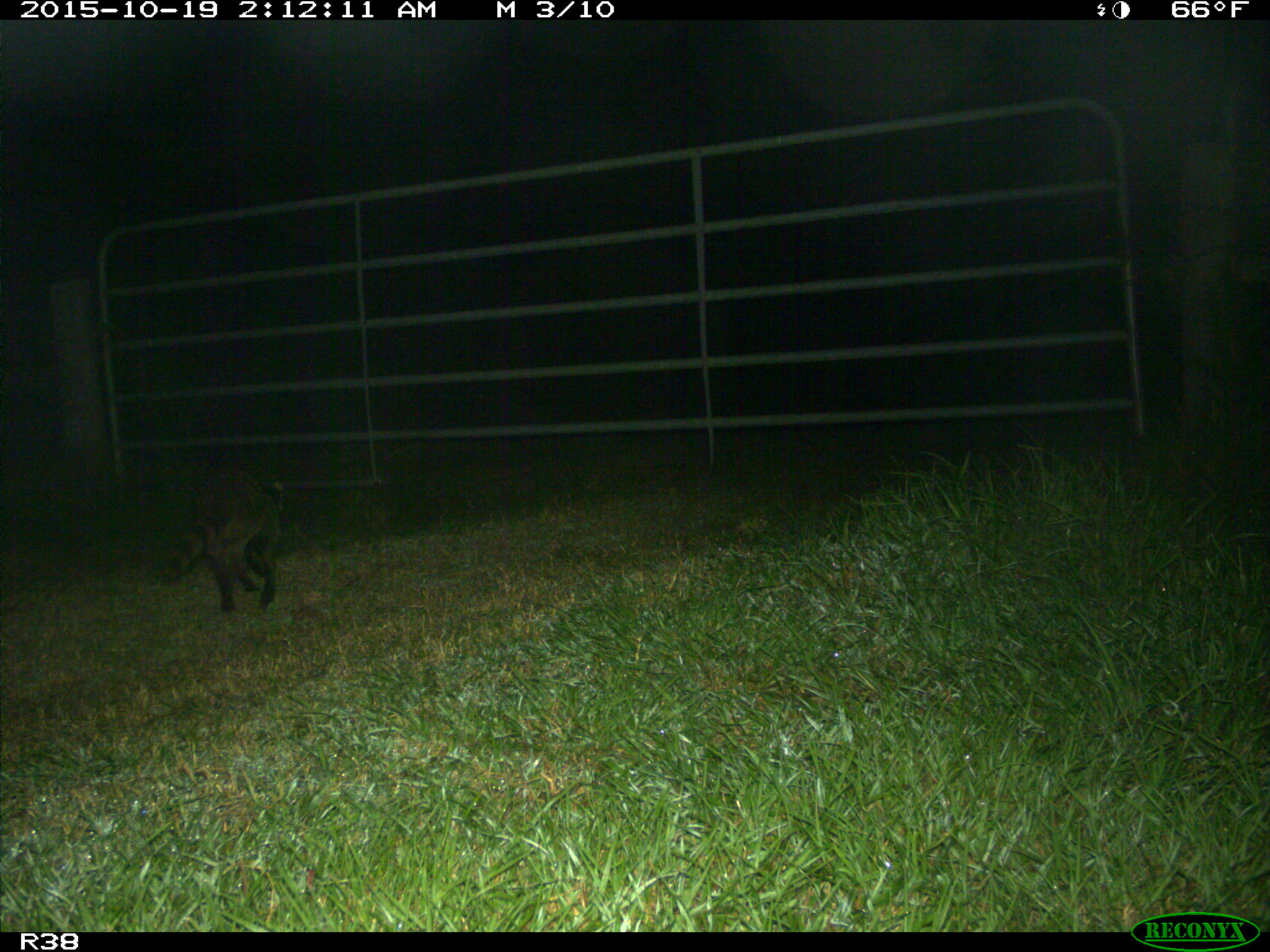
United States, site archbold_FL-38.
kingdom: Animalia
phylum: Chordata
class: Mammalia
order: Carnivora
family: Procyonidae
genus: Procyon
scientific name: Procyon lotor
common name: common raccoon